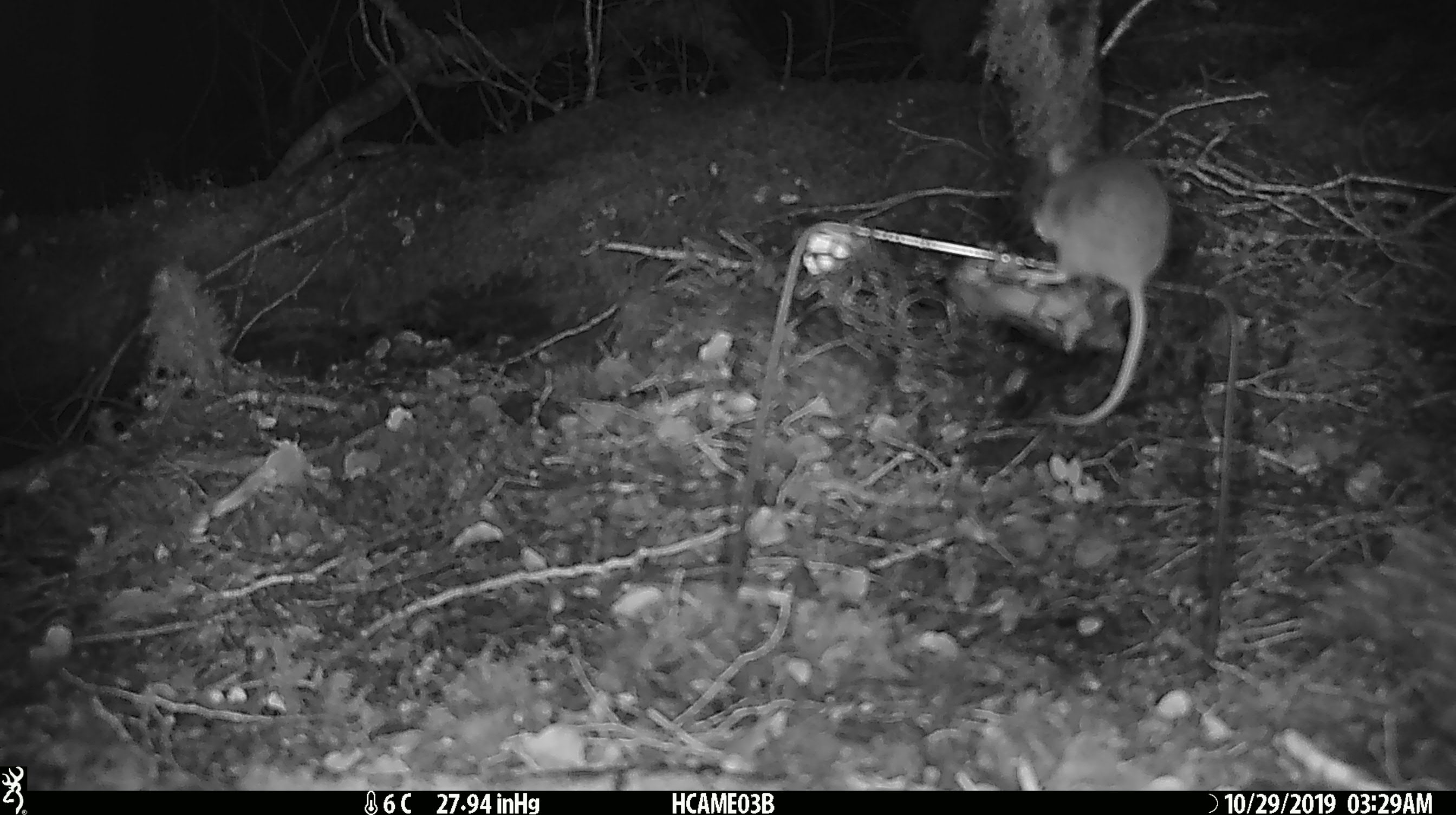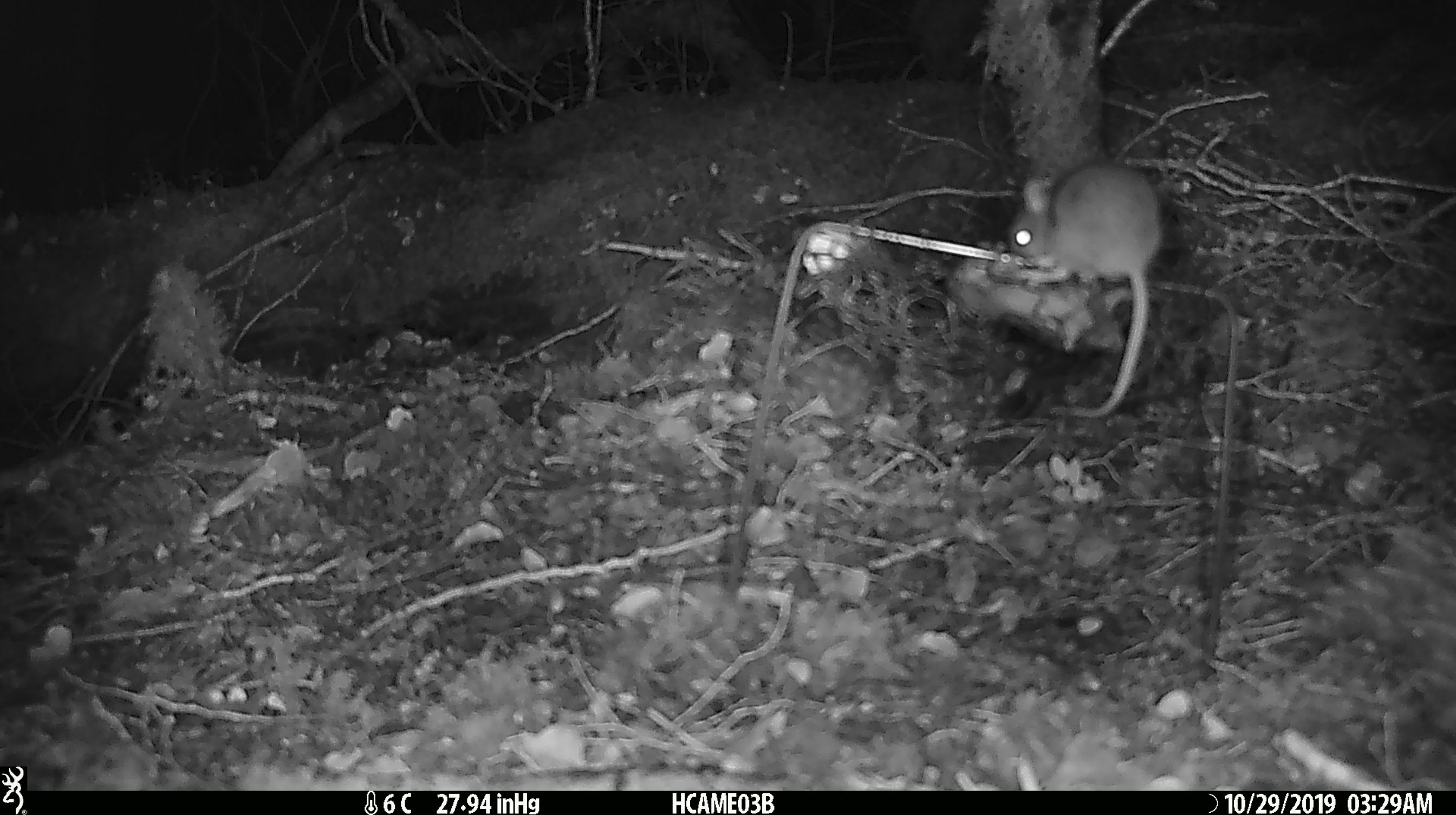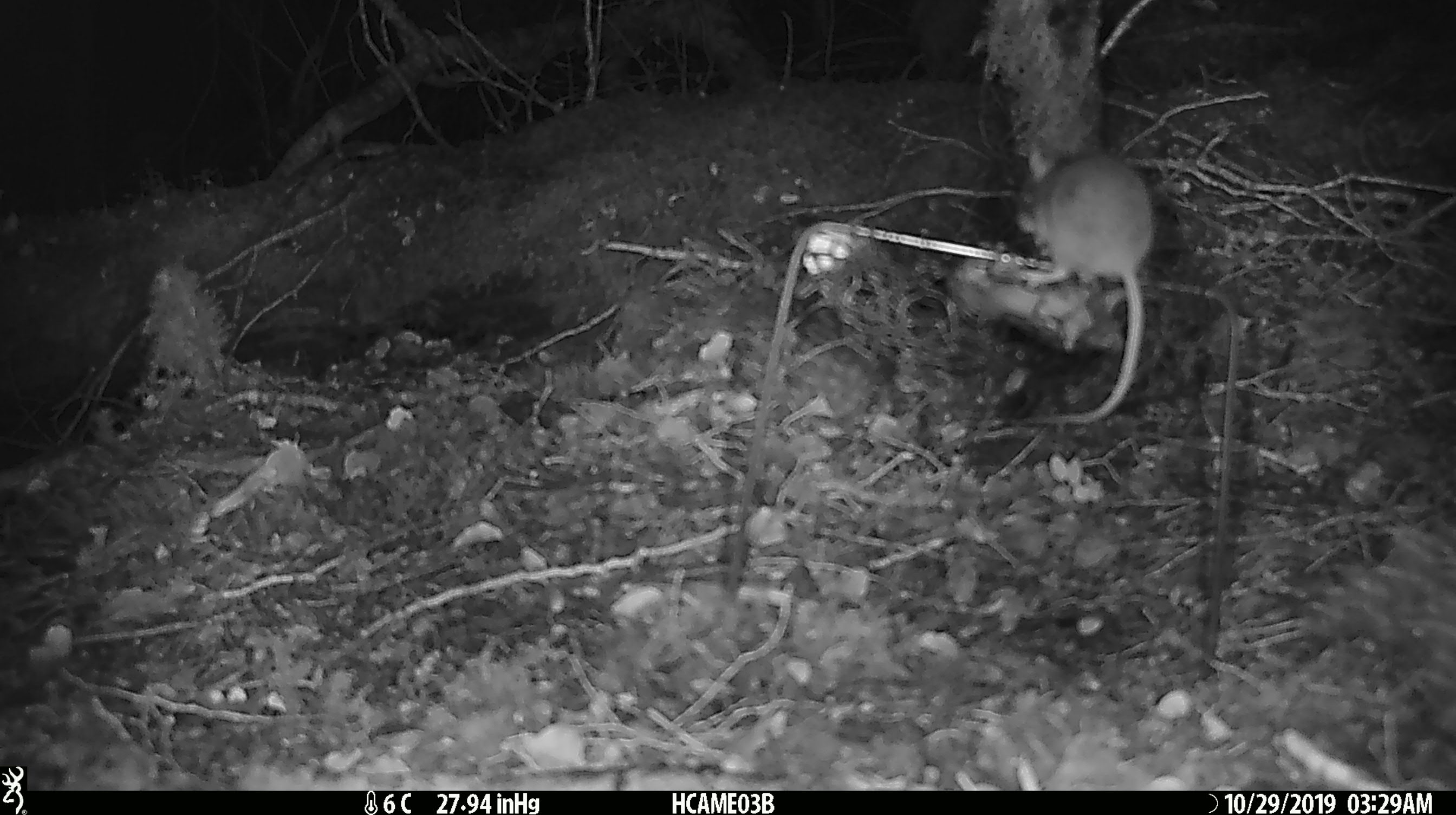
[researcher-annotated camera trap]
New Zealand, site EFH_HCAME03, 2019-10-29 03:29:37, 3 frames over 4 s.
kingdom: Animalia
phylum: Chordata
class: Mammalia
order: Rodentia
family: Muridae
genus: Mus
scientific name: Mus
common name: mouse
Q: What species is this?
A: Mouse (Mus).